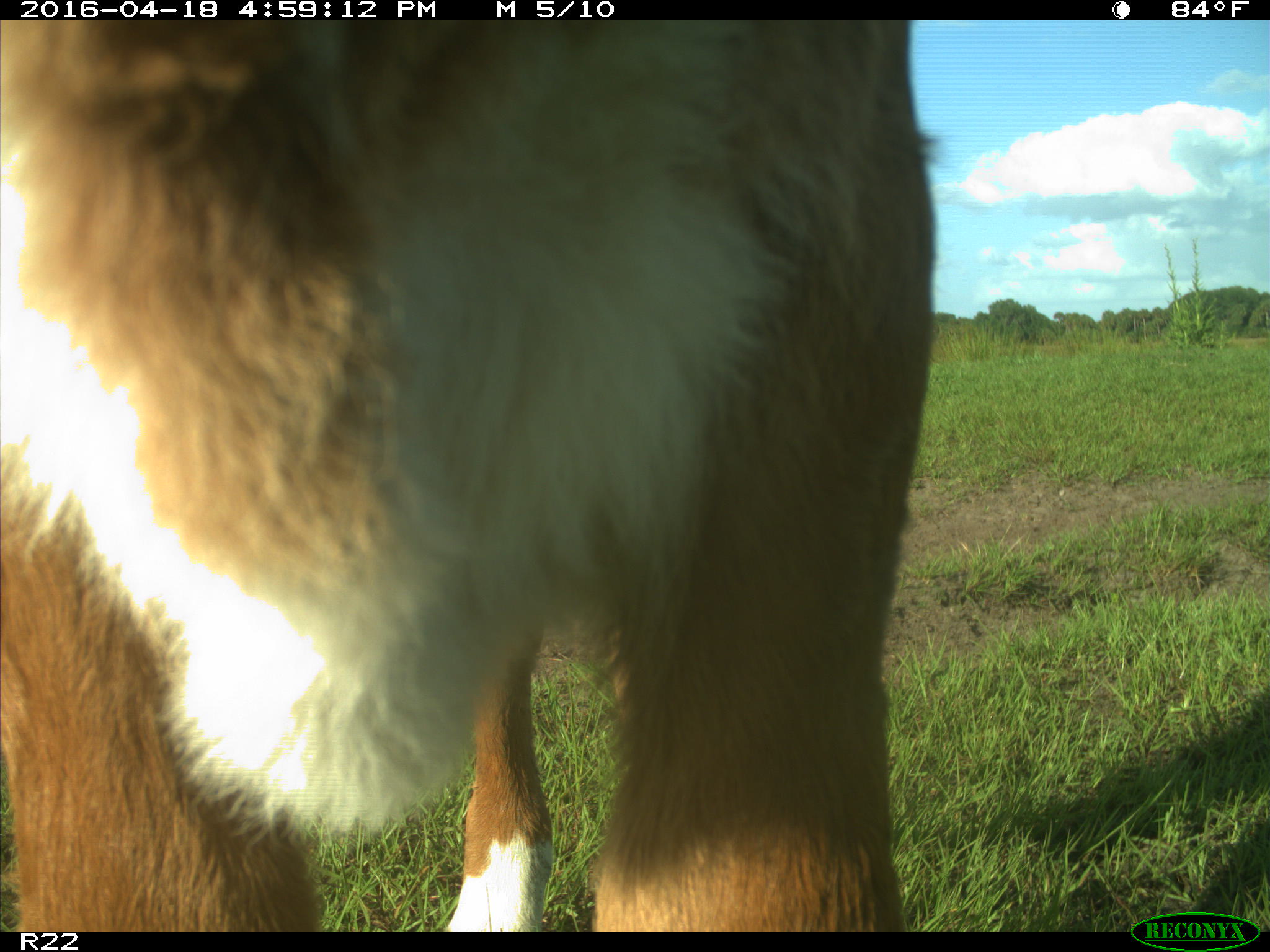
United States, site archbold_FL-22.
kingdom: Animalia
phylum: Chordata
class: Mammalia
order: Artiodactyla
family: Bovidae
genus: Bos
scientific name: Bos taurus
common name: domestic cow